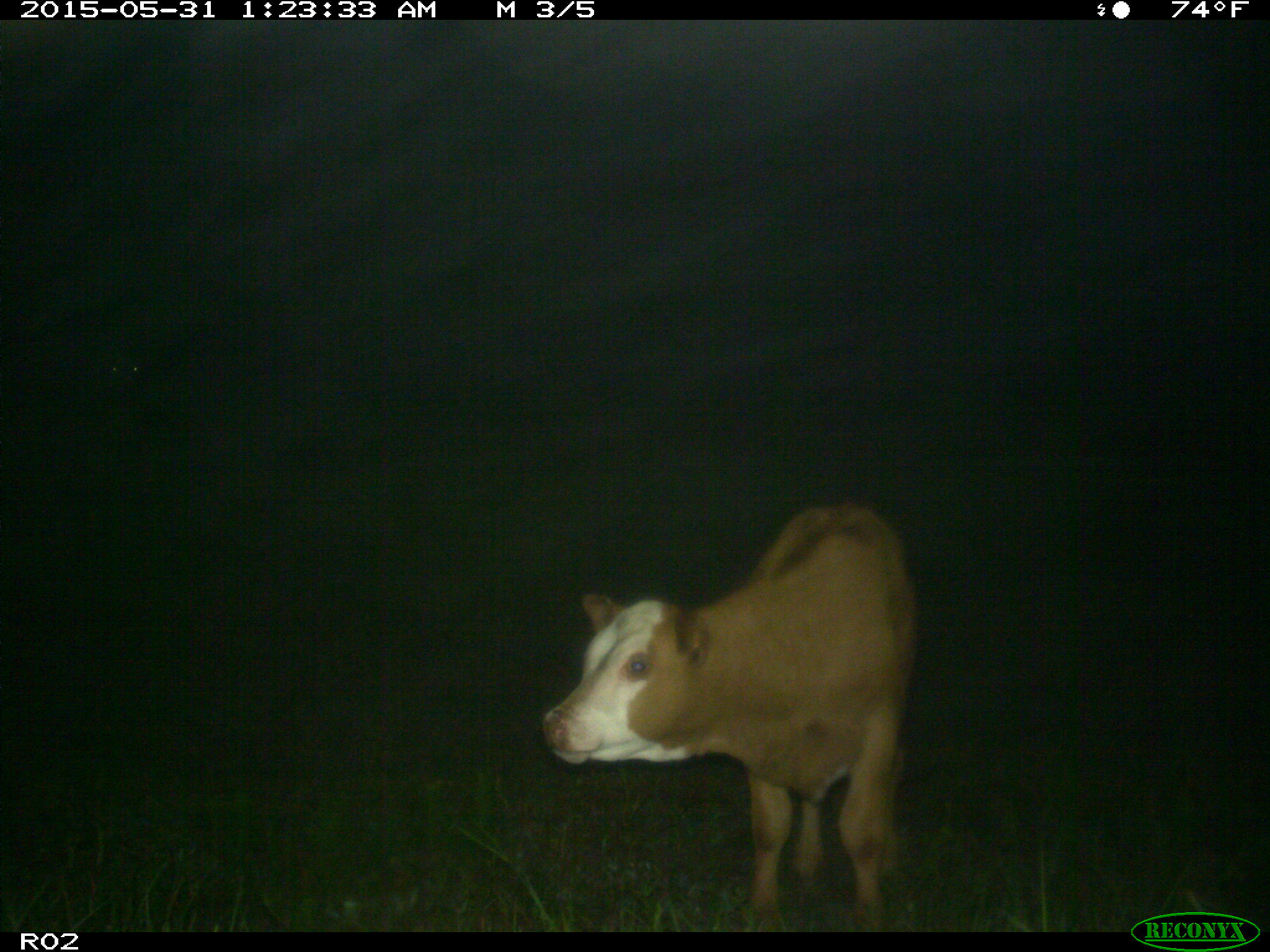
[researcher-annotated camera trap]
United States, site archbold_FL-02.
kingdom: Animalia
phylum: Chordata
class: Mammalia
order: Artiodactyla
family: Bovidae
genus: Bos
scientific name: Bos taurus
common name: domestic cow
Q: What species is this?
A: Bos taurus (domestic cow).